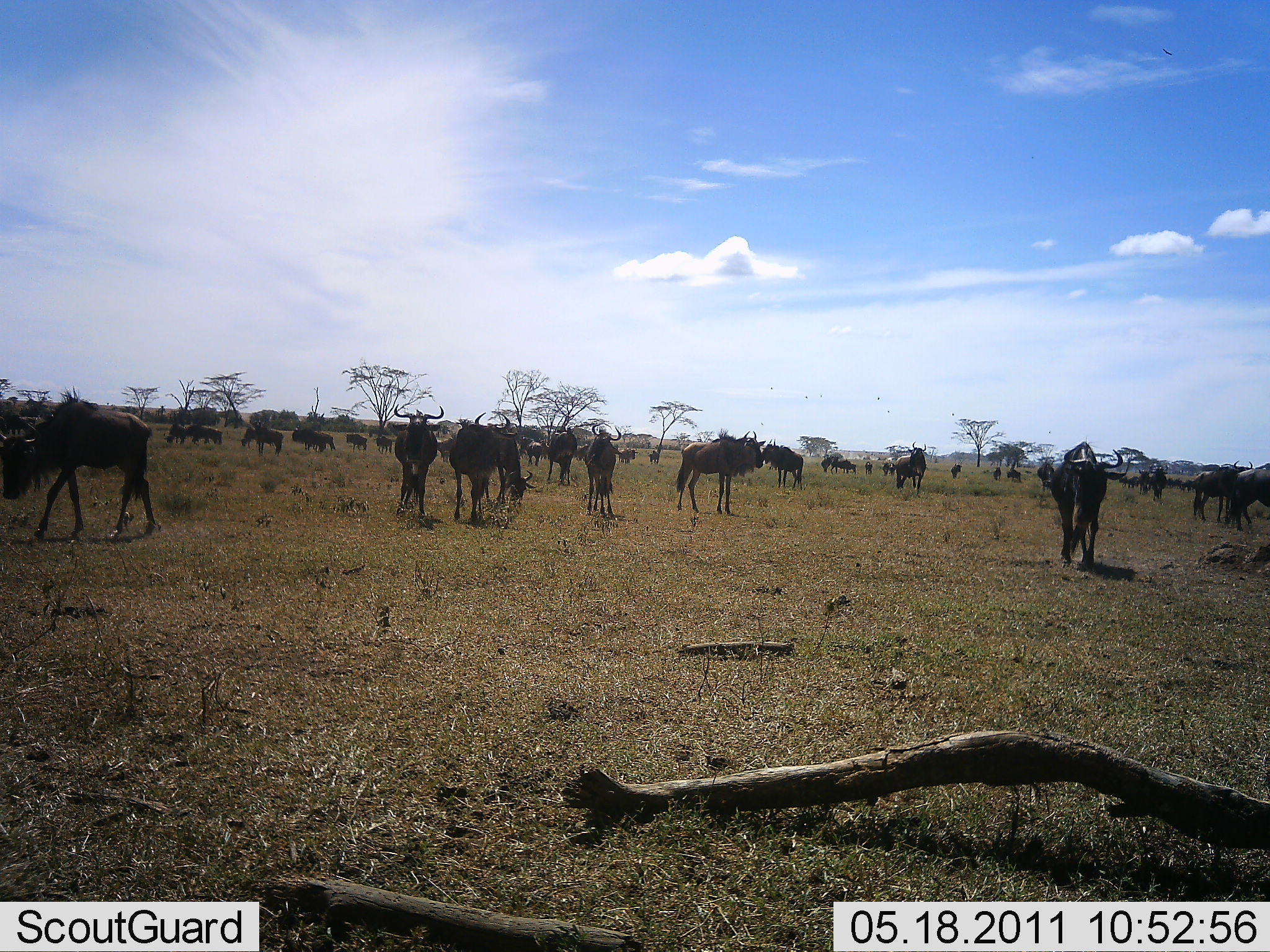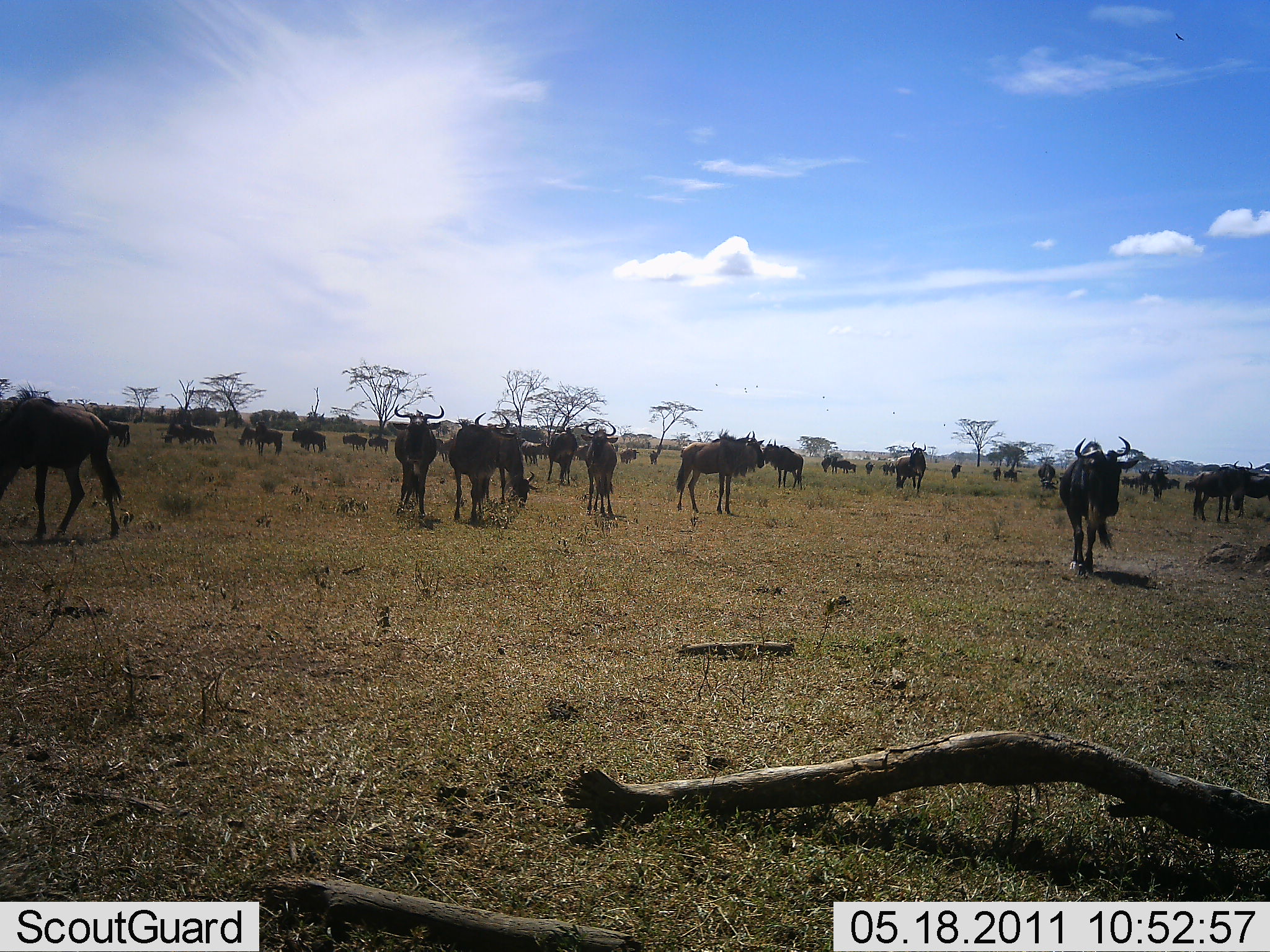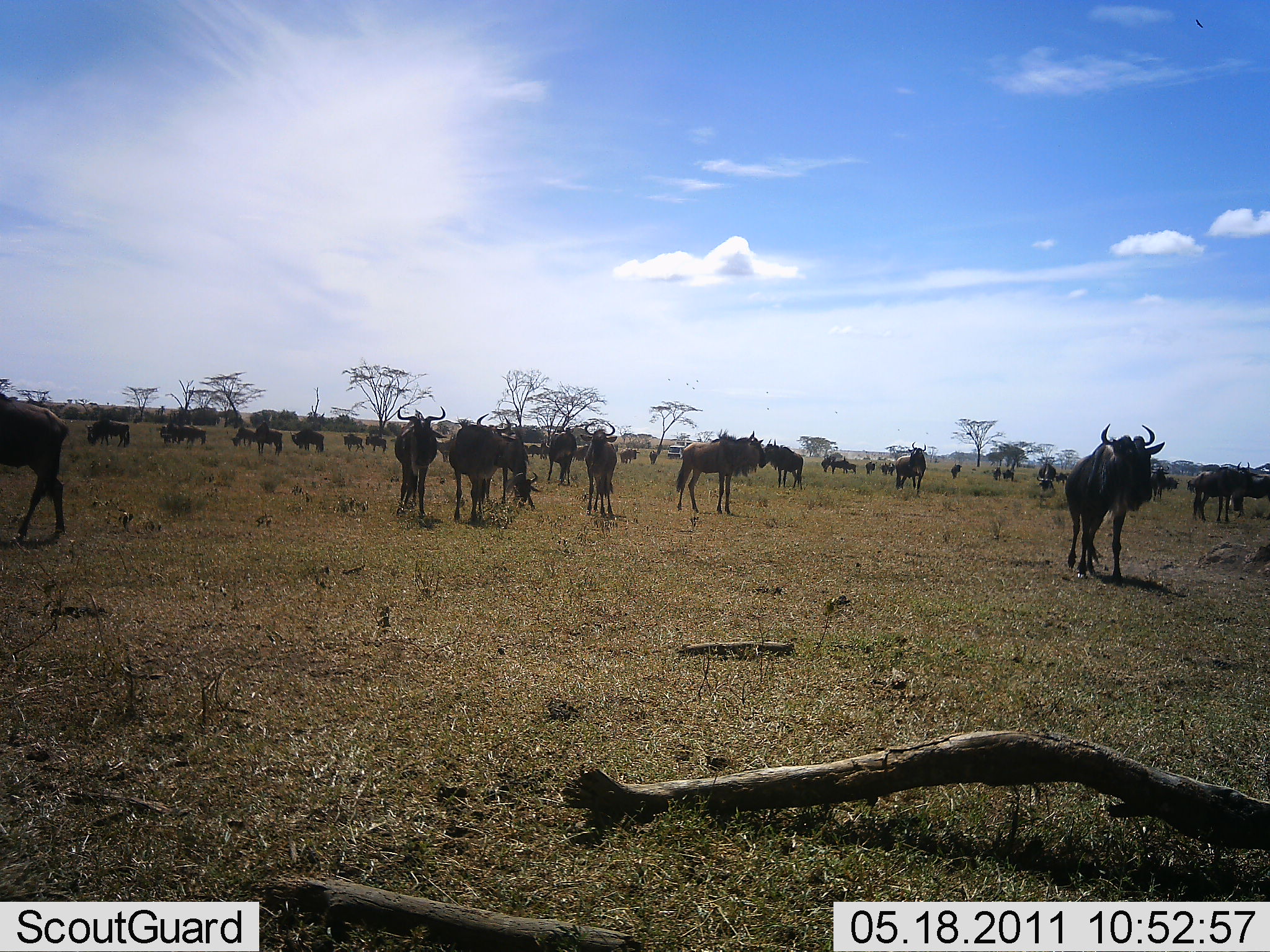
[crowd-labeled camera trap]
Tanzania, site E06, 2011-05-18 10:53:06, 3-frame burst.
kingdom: Animalia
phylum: Chordata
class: Mammalia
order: Artiodactyla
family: Bovidae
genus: Connochaetes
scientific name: Connochaetes taurinus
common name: blue wildebeest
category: wildebeest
Wildebeest (blue wildebeest) (Connochaetes taurinus), count 11-50. Behavior (volunteer vote fractions): standing 73%, resting 9%, moving 73%, interacting 18%. Young present (vote fraction): 0%. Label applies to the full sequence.